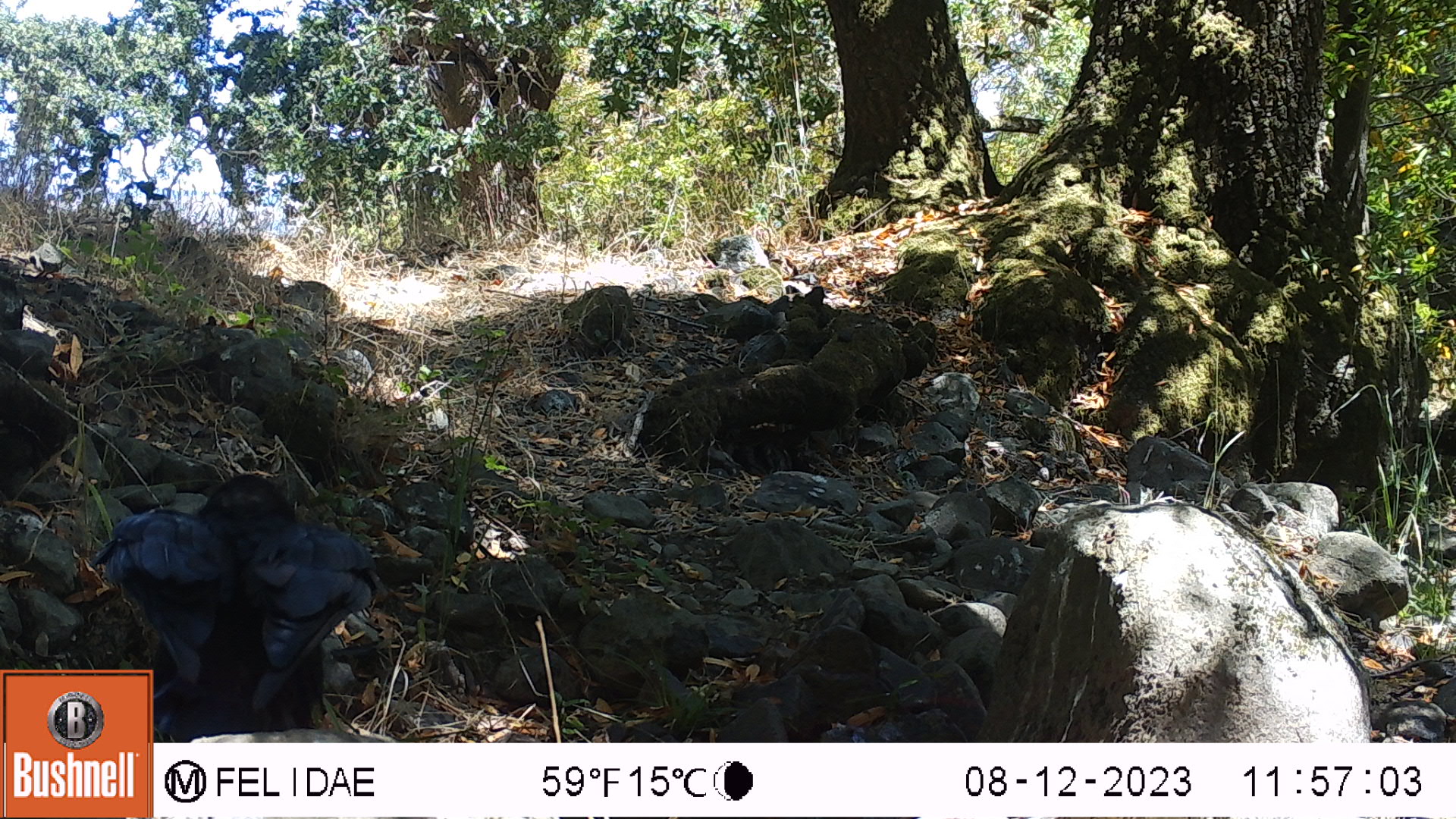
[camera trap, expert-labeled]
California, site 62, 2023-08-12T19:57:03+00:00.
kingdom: Animalia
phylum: Chordata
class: Aves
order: Passeriformes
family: Corvidae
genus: Corvus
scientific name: Corvus brachyrhynchos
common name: american crow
American crow (Corvus brachyrhynchos).